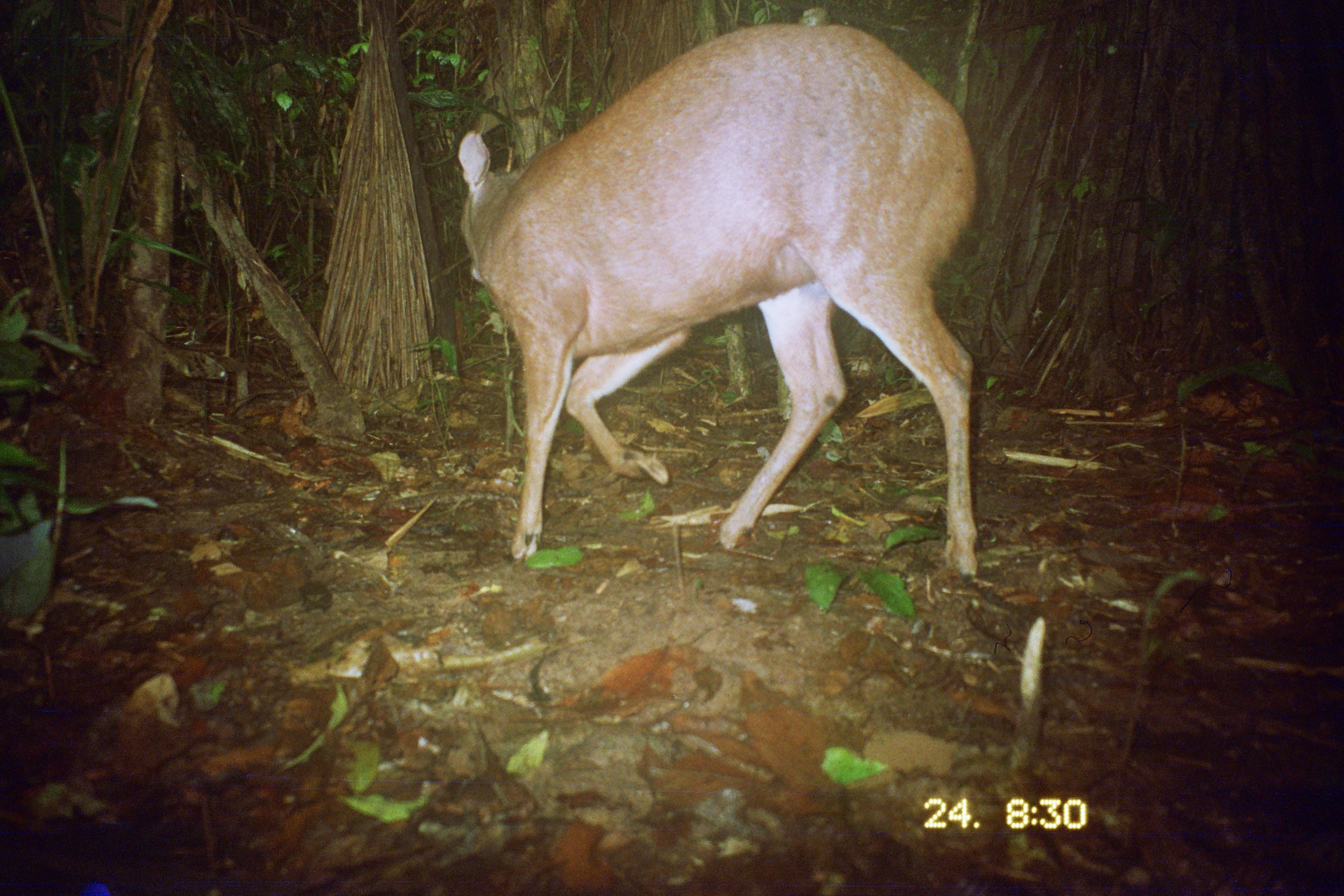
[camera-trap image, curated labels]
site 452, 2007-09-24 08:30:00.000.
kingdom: Animalia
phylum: Chordata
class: Mammalia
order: Artiodactyla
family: Cervidae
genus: Mazama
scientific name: Mazama americana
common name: red brocket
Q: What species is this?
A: Mazama americana (red brocket).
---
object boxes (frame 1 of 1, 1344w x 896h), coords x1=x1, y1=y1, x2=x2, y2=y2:
mazama americana: x1=457, y1=19, x2=978, y2=587